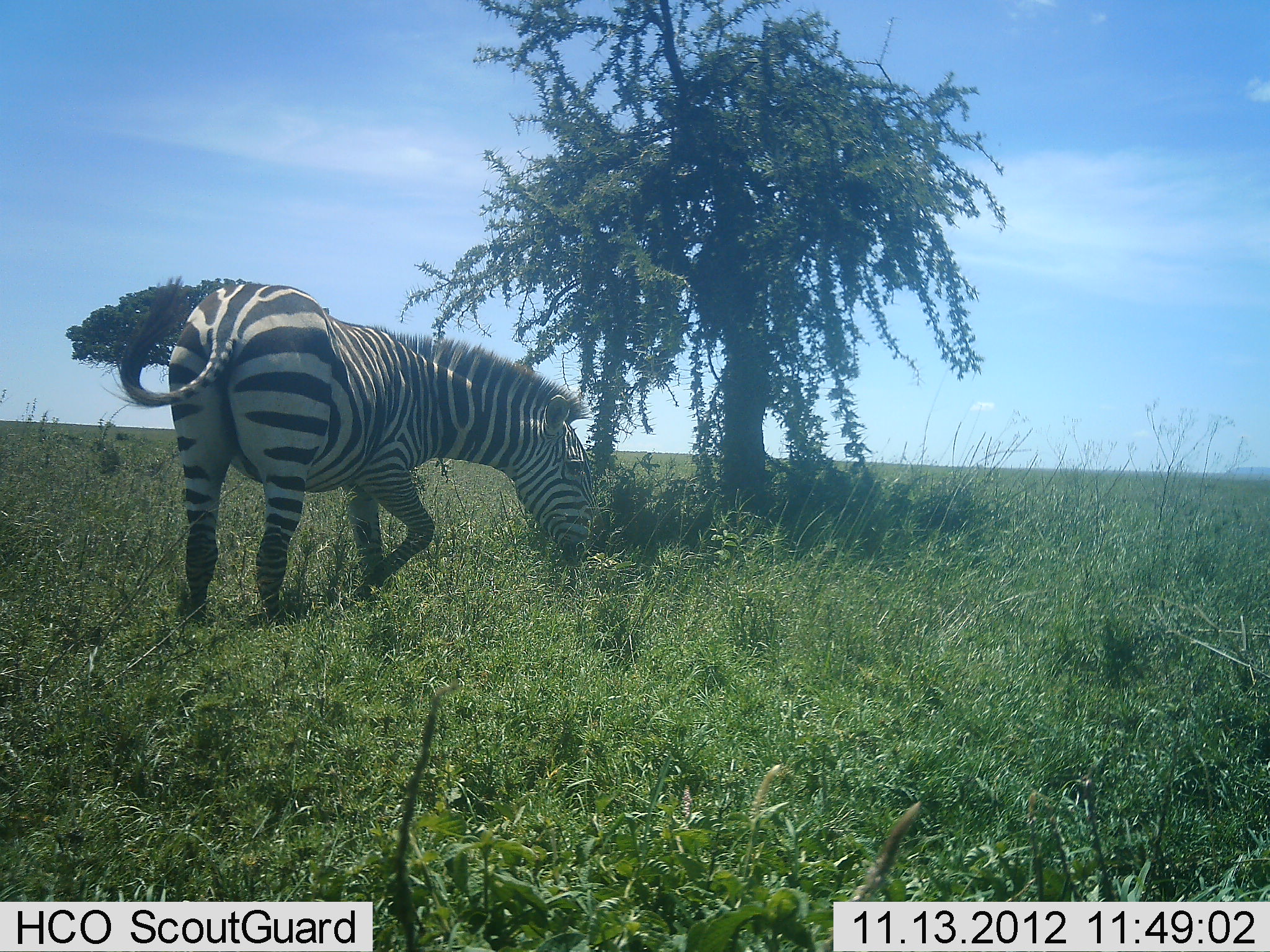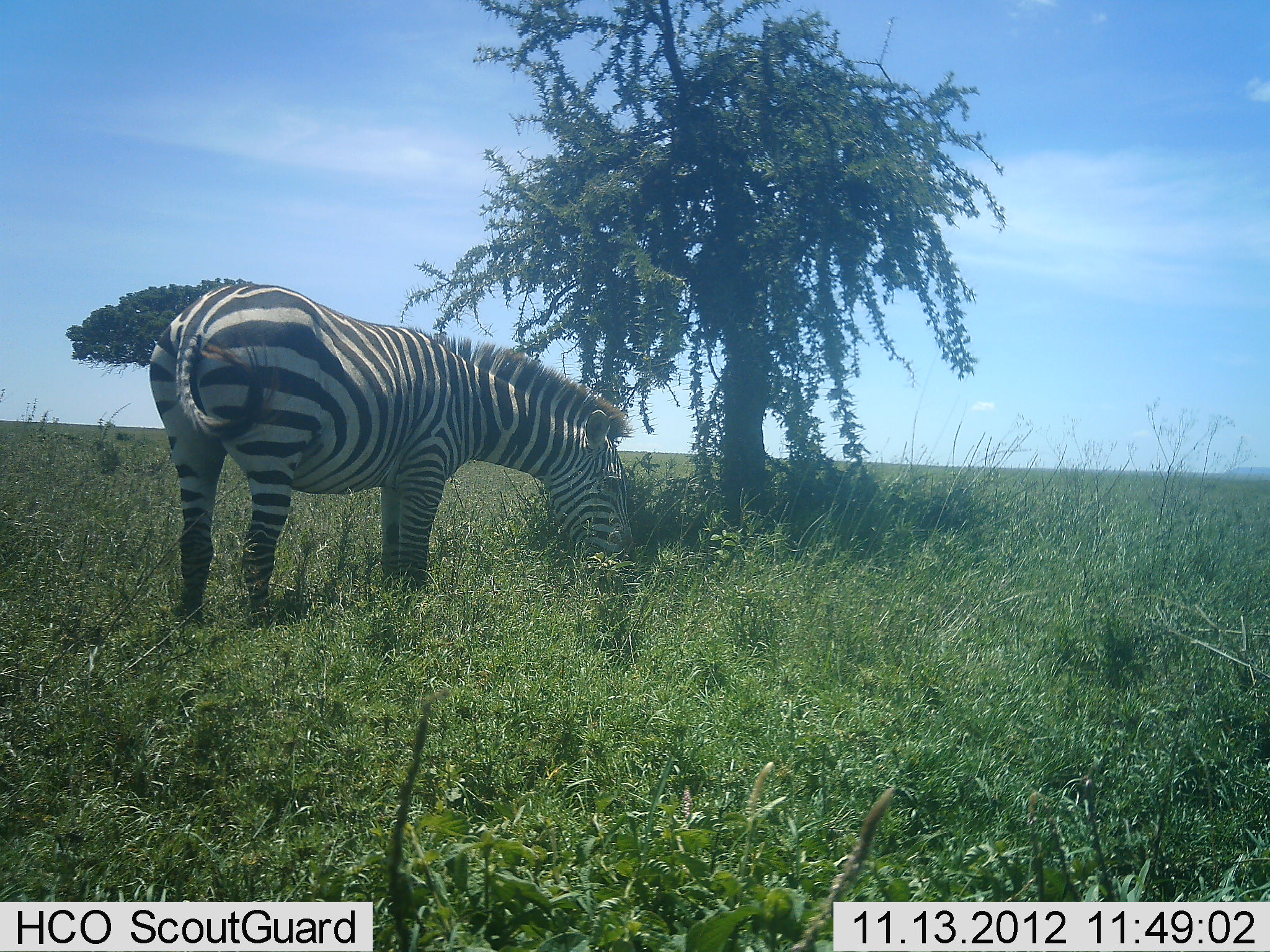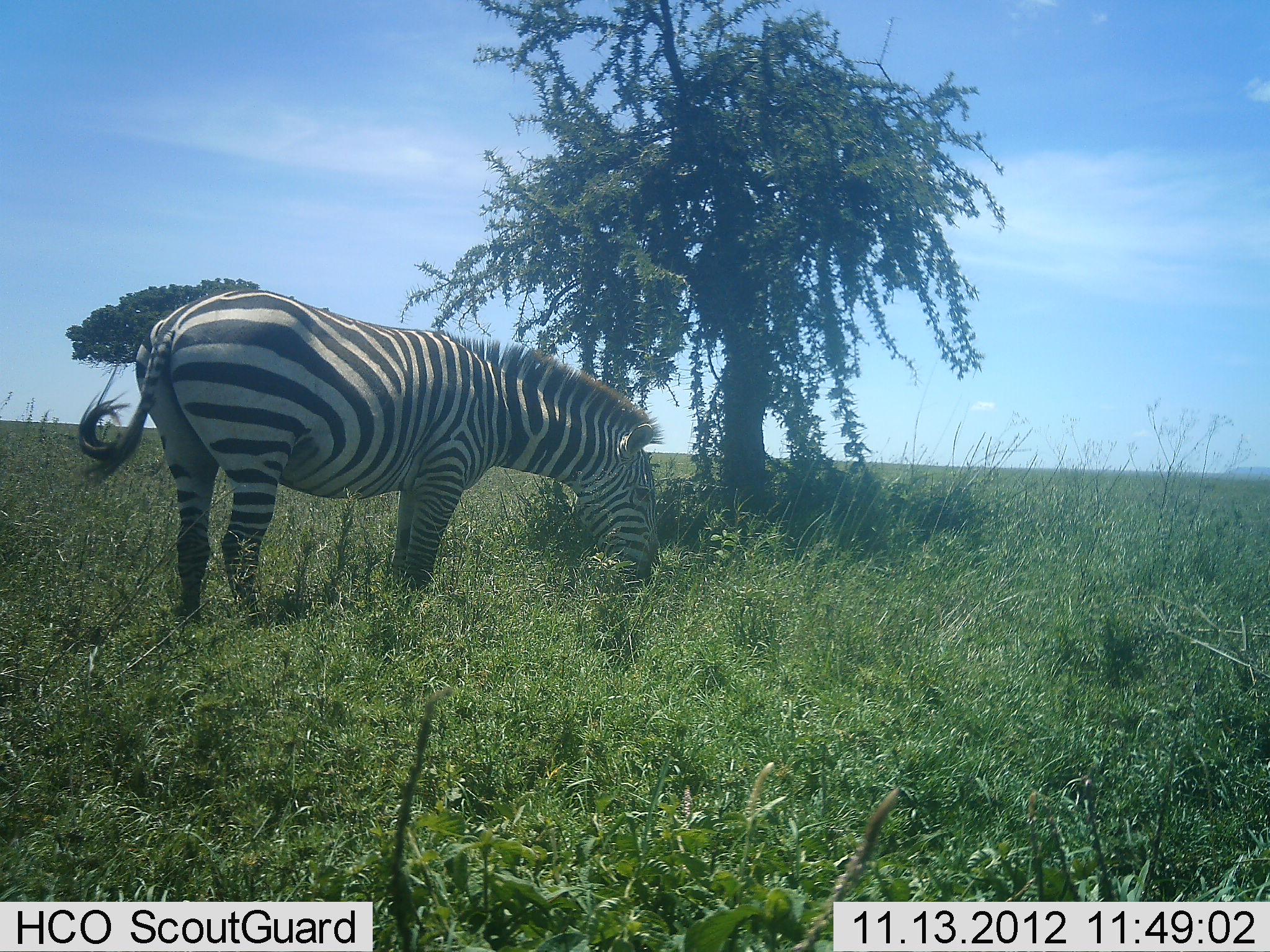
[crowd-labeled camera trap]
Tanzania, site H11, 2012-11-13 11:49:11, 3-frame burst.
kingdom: Animalia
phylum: Chordata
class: Mammalia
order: Perissodactyla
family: Equidae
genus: Equus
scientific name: Equus quagga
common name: plains zebra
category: zebra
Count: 1.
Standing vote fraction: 10%.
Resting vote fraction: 0%.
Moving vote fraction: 0%.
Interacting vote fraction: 0%.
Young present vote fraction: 0%.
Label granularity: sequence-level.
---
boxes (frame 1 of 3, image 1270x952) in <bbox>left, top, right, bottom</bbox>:
animal: <bbox>101, 274, 597, 626</bbox>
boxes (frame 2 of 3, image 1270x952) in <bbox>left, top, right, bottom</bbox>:
animal: <bbox>148, 283, 634, 630</bbox>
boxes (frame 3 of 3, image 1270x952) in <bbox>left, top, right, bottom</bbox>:
animal: <bbox>77, 288, 660, 628</bbox>